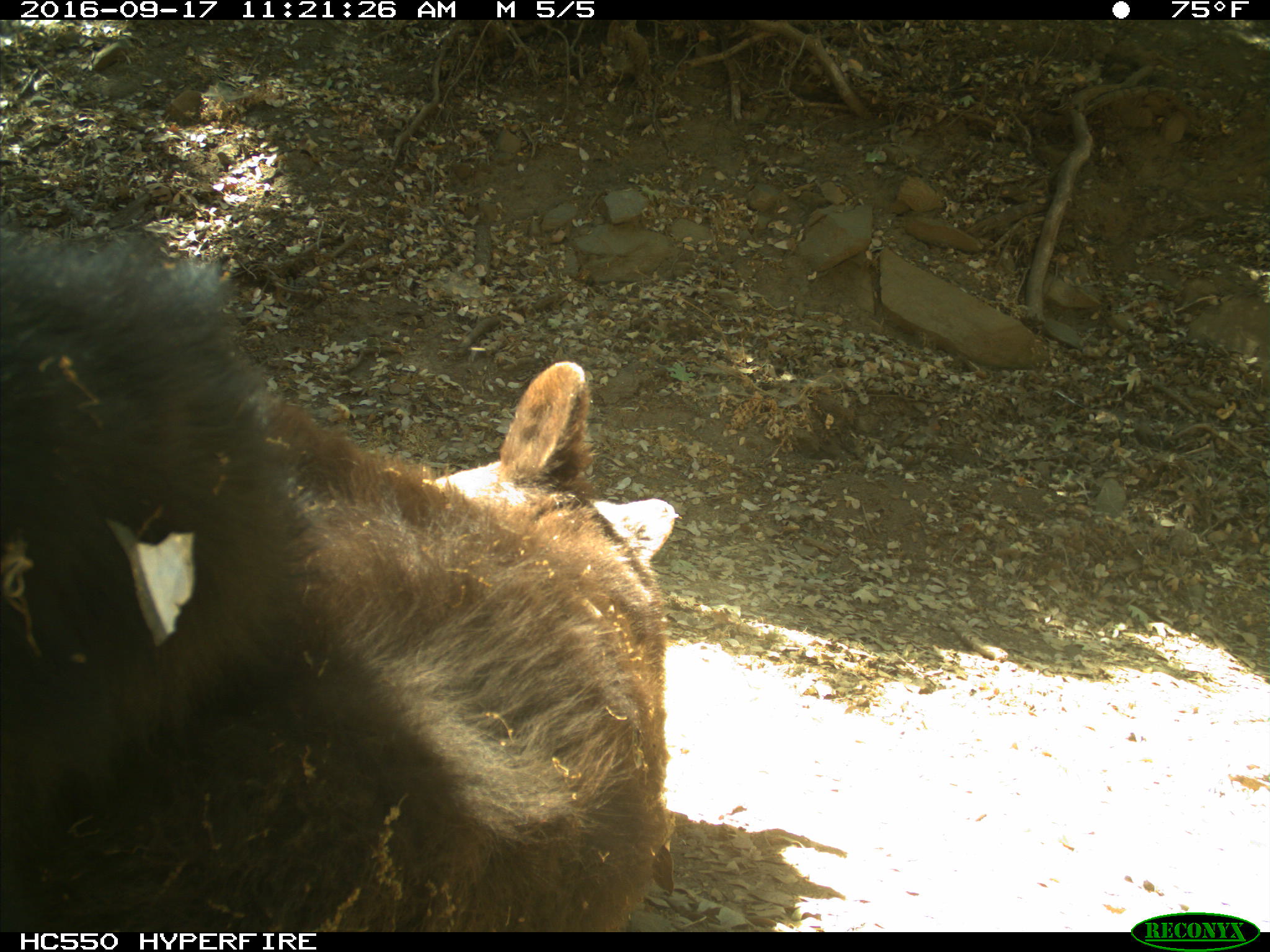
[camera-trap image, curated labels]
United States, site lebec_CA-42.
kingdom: Animalia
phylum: Chordata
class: Mammalia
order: Carnivora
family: Ursidae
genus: Ursus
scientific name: Ursus americanus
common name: american black bear